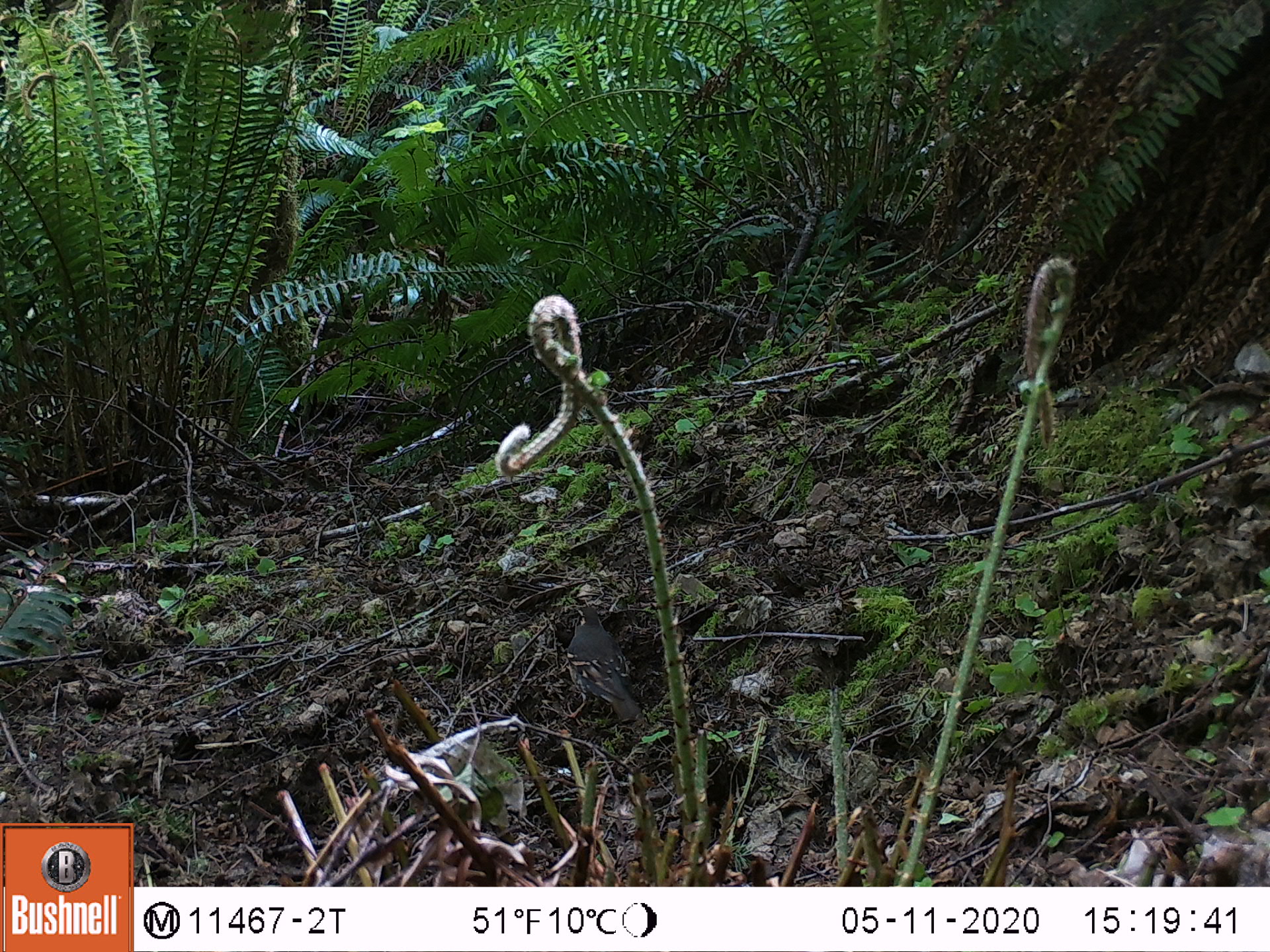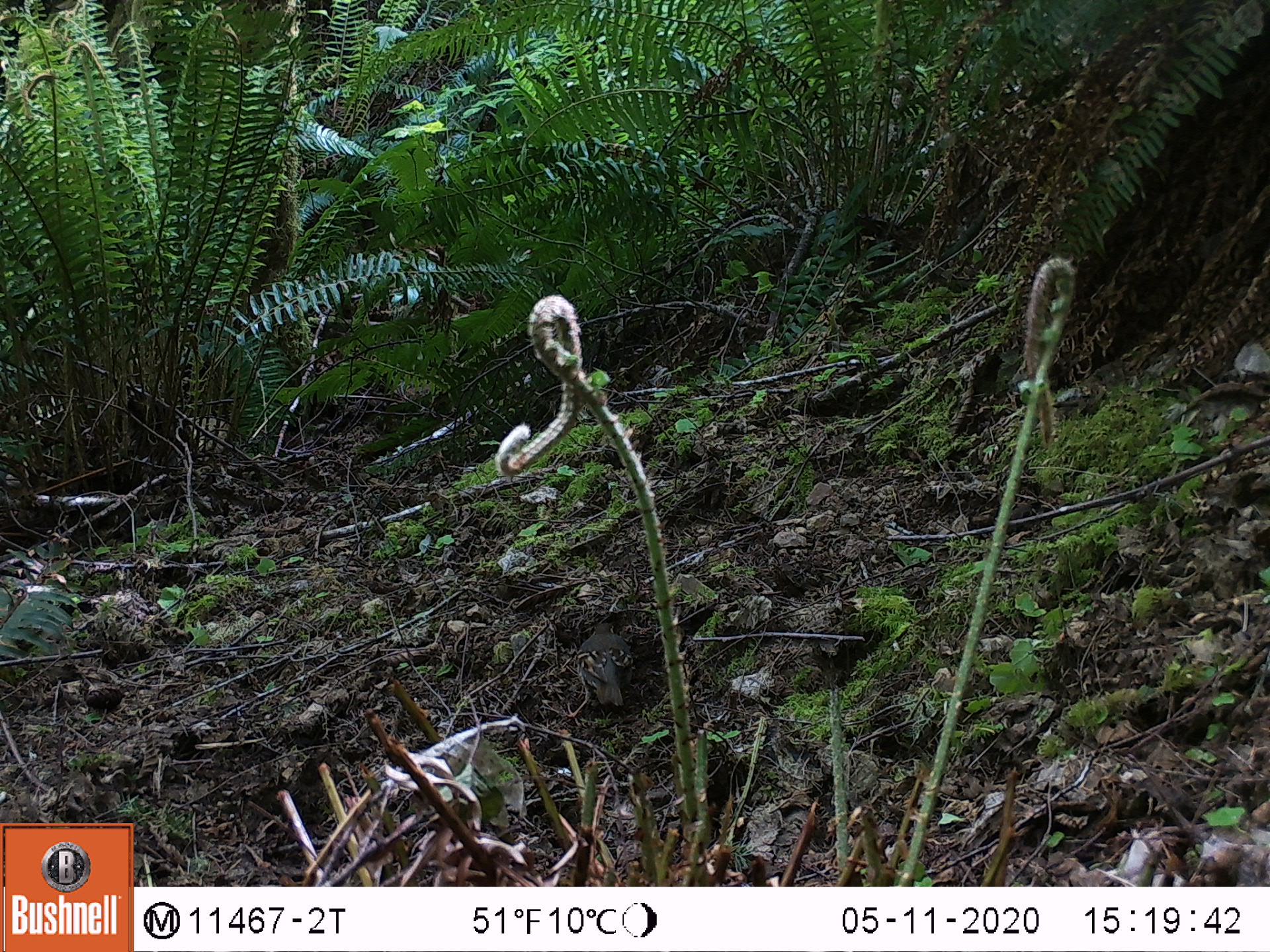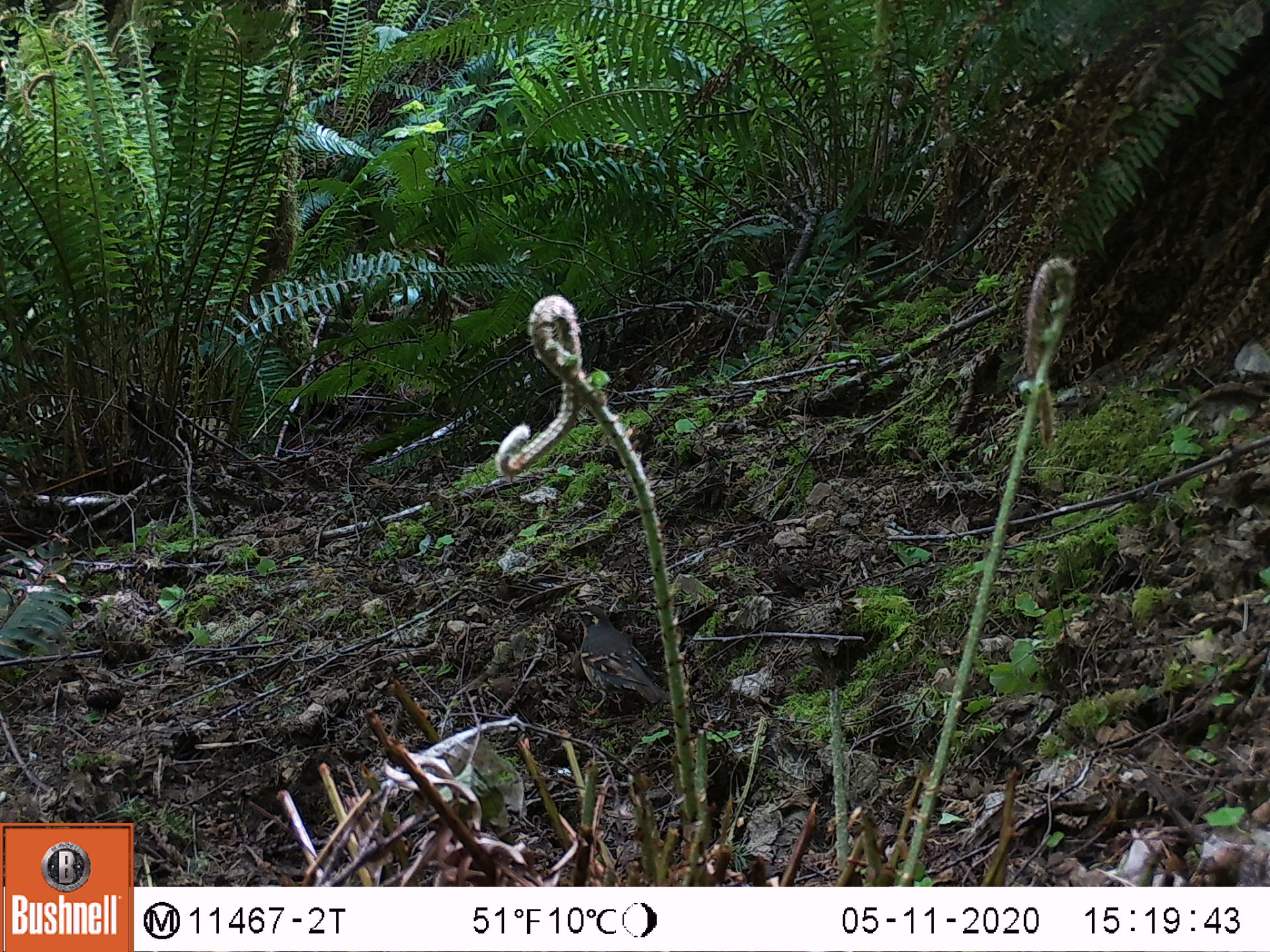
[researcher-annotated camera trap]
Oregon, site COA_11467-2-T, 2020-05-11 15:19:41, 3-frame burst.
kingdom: Animalia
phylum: Chordata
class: Aves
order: Passeriformes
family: Turdidae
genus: Ixoreus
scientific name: Ixoreus naevius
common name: varied thrush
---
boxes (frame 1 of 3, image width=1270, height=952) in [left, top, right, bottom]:
varied thrush: [559, 600, 642, 722]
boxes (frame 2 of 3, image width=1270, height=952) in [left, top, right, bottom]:
varied thrush: [573, 618, 639, 711]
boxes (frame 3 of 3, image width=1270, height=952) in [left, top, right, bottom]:
varied thrush: [560, 595, 658, 709]